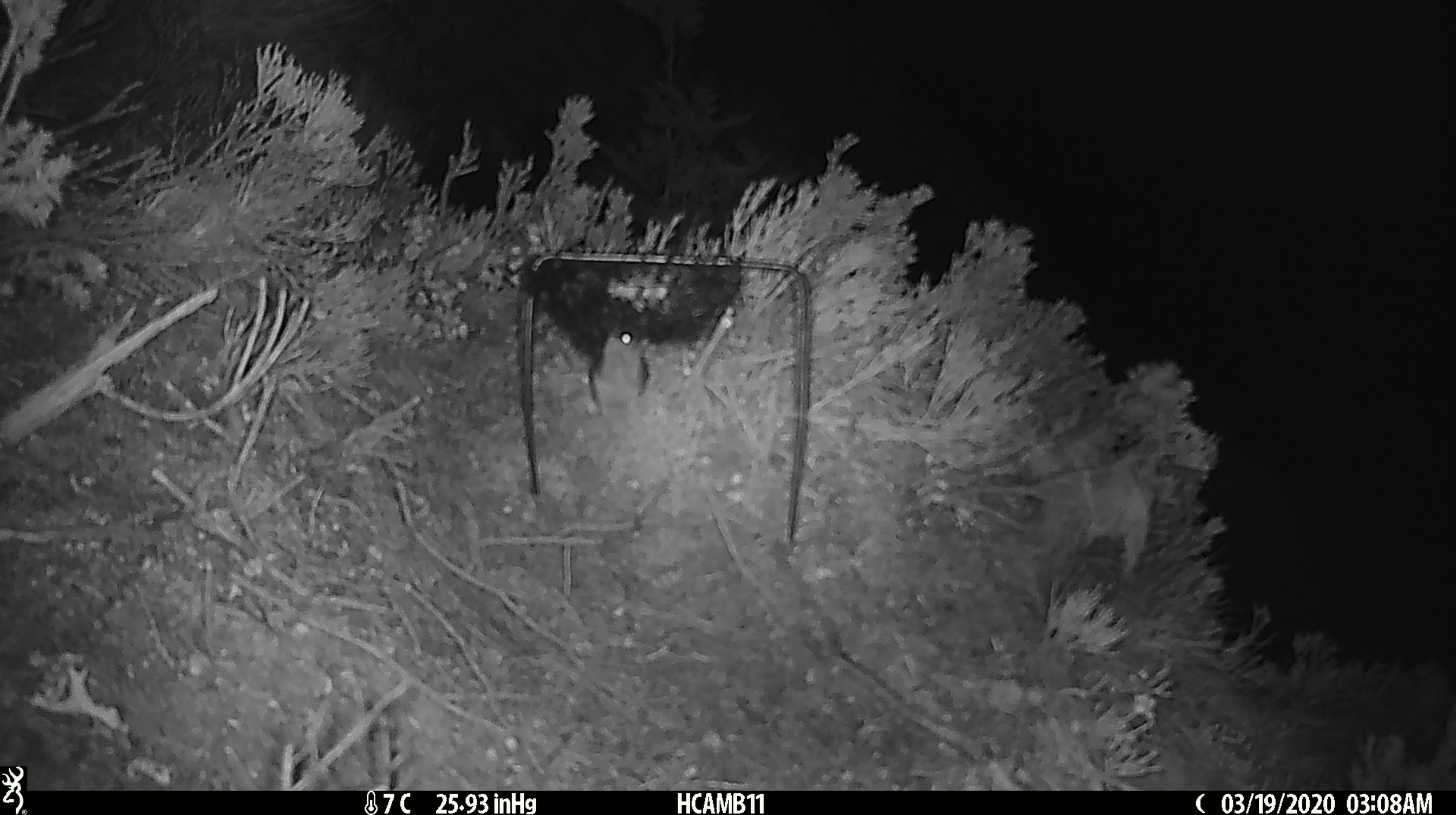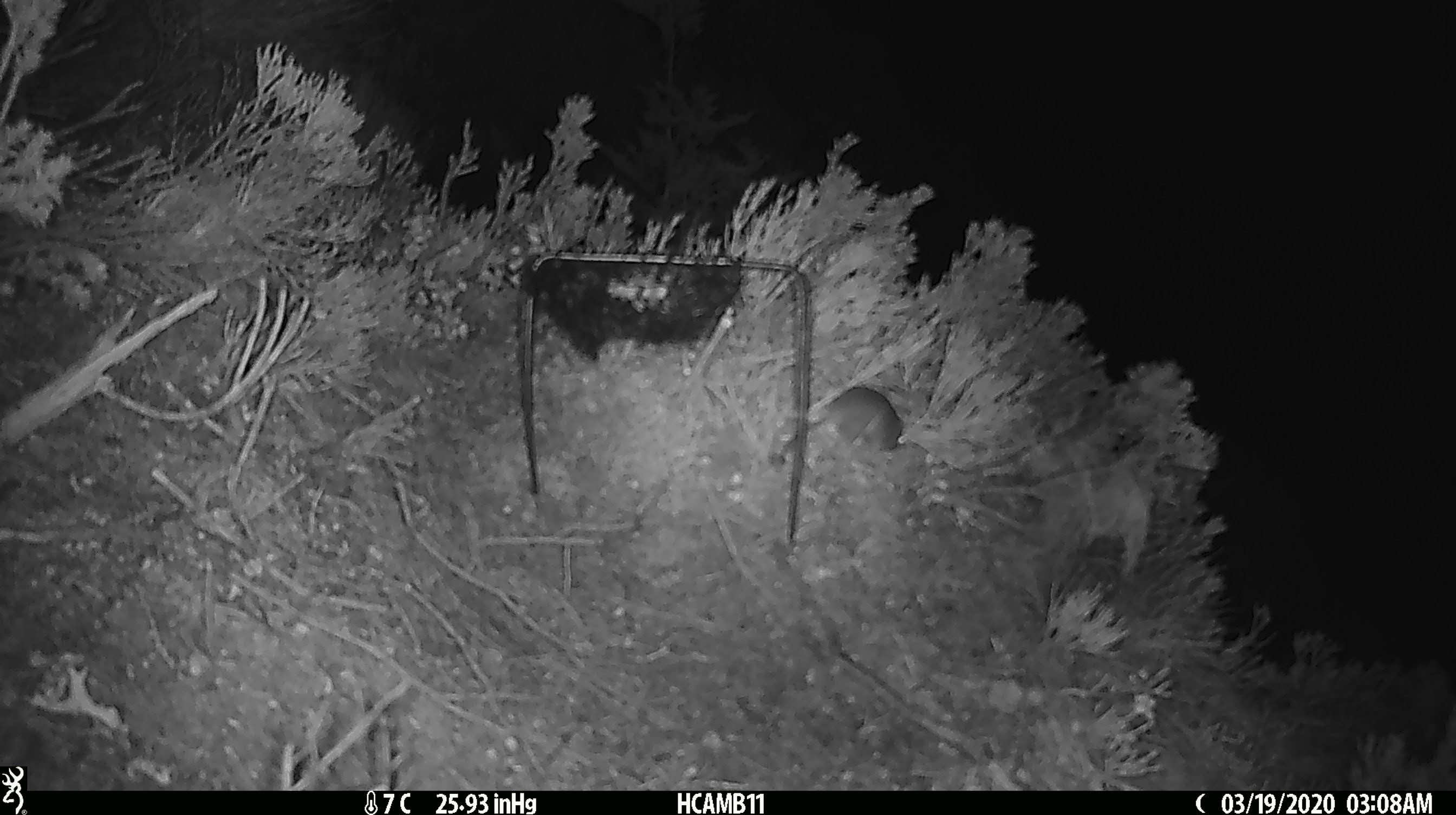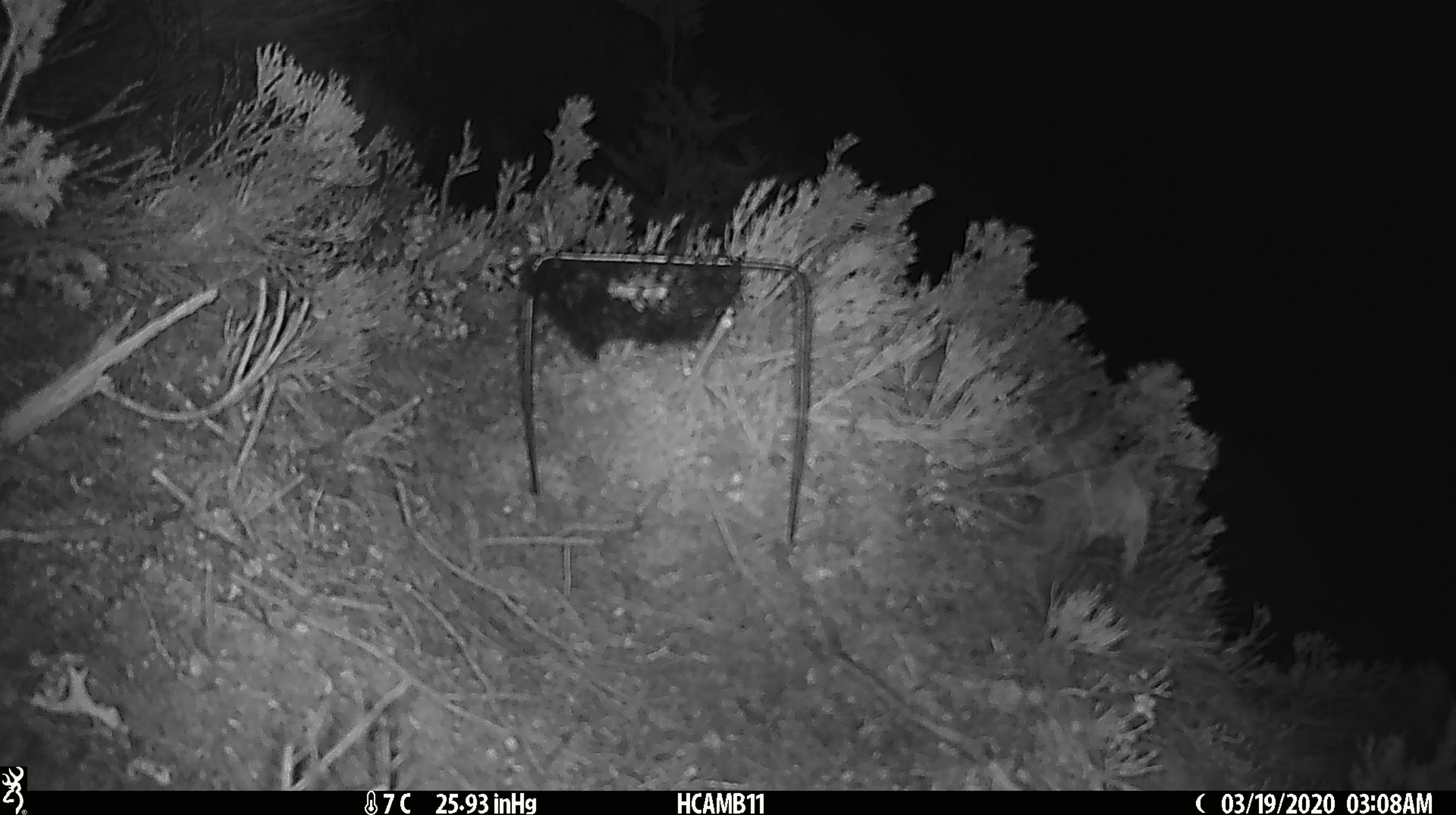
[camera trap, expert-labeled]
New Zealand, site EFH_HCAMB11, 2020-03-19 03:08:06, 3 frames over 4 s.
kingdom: Animalia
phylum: Chordata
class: Mammalia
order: Rodentia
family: Muridae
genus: Mus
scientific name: Mus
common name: mouse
Mouse (Mus).